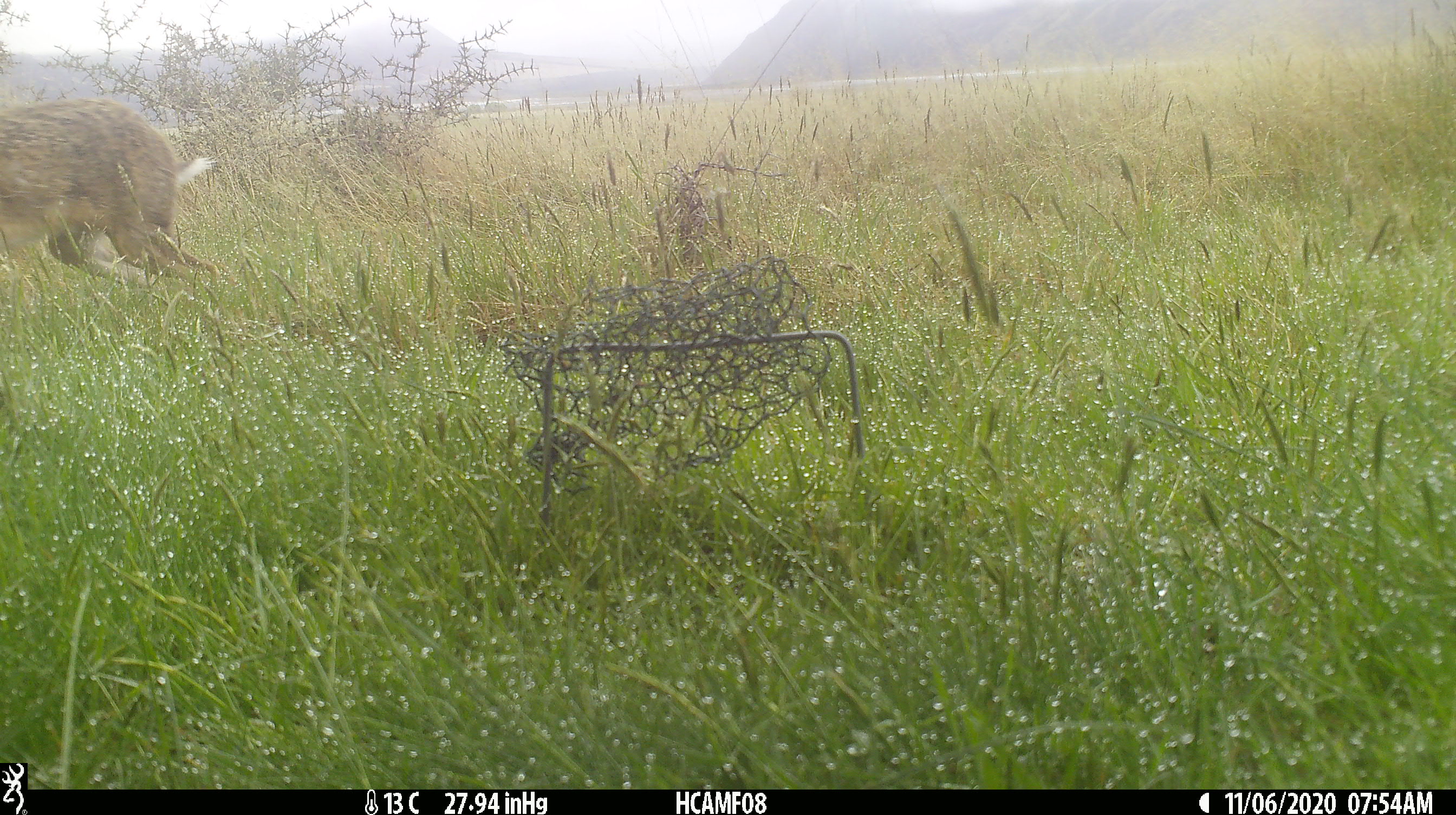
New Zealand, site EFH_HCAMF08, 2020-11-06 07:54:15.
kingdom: Animalia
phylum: Chordata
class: Mammalia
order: Lagomorpha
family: Leporidae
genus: Lepus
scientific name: Lepus europaeus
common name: brown hare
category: hare